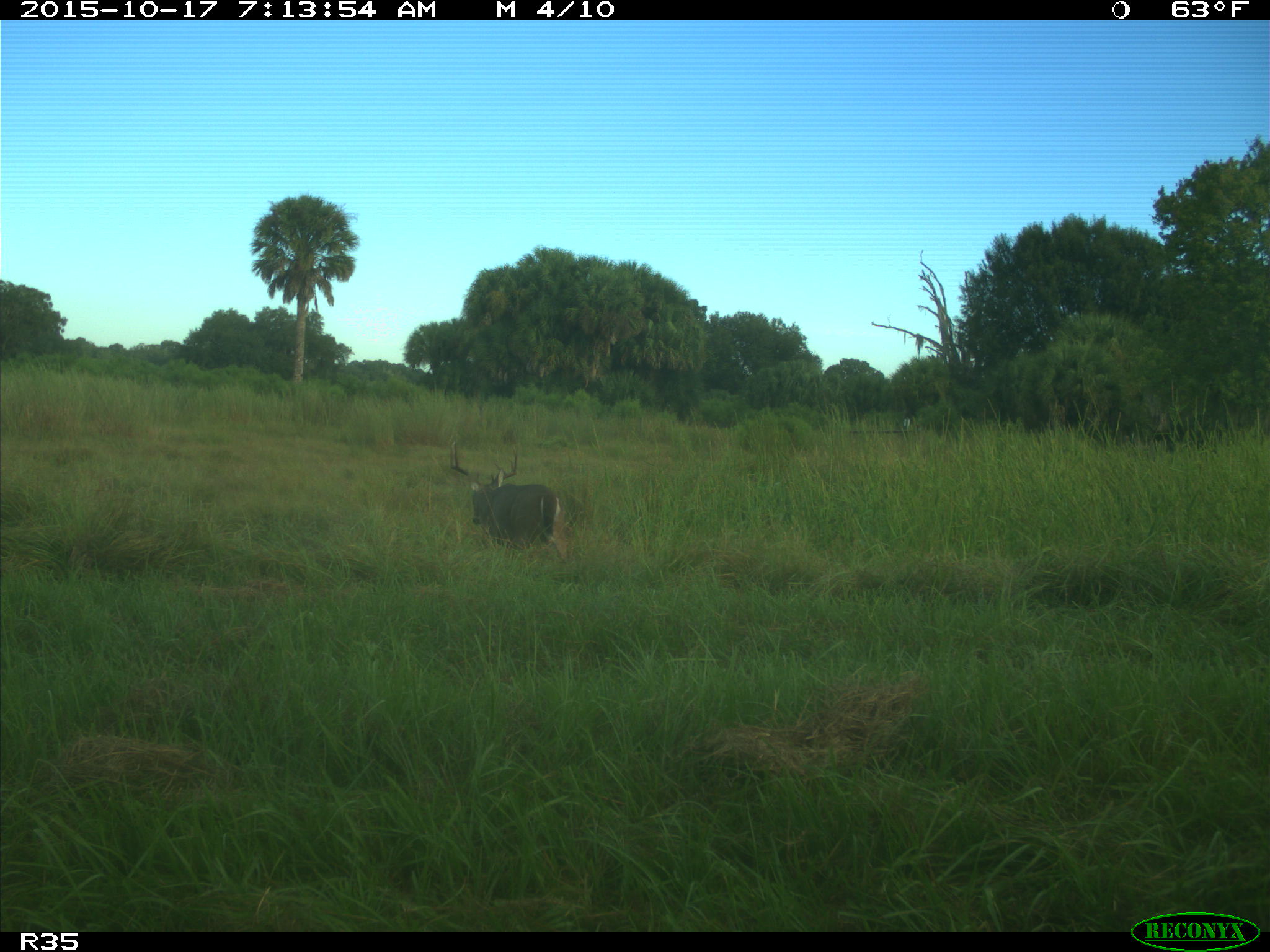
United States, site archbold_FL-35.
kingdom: Animalia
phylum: Chordata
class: Mammalia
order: Artiodactyla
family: Cervidae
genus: Odocoileus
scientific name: Odocoileus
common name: deer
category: unidentified deer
Unidentified deer (deer) (Odocoileus).